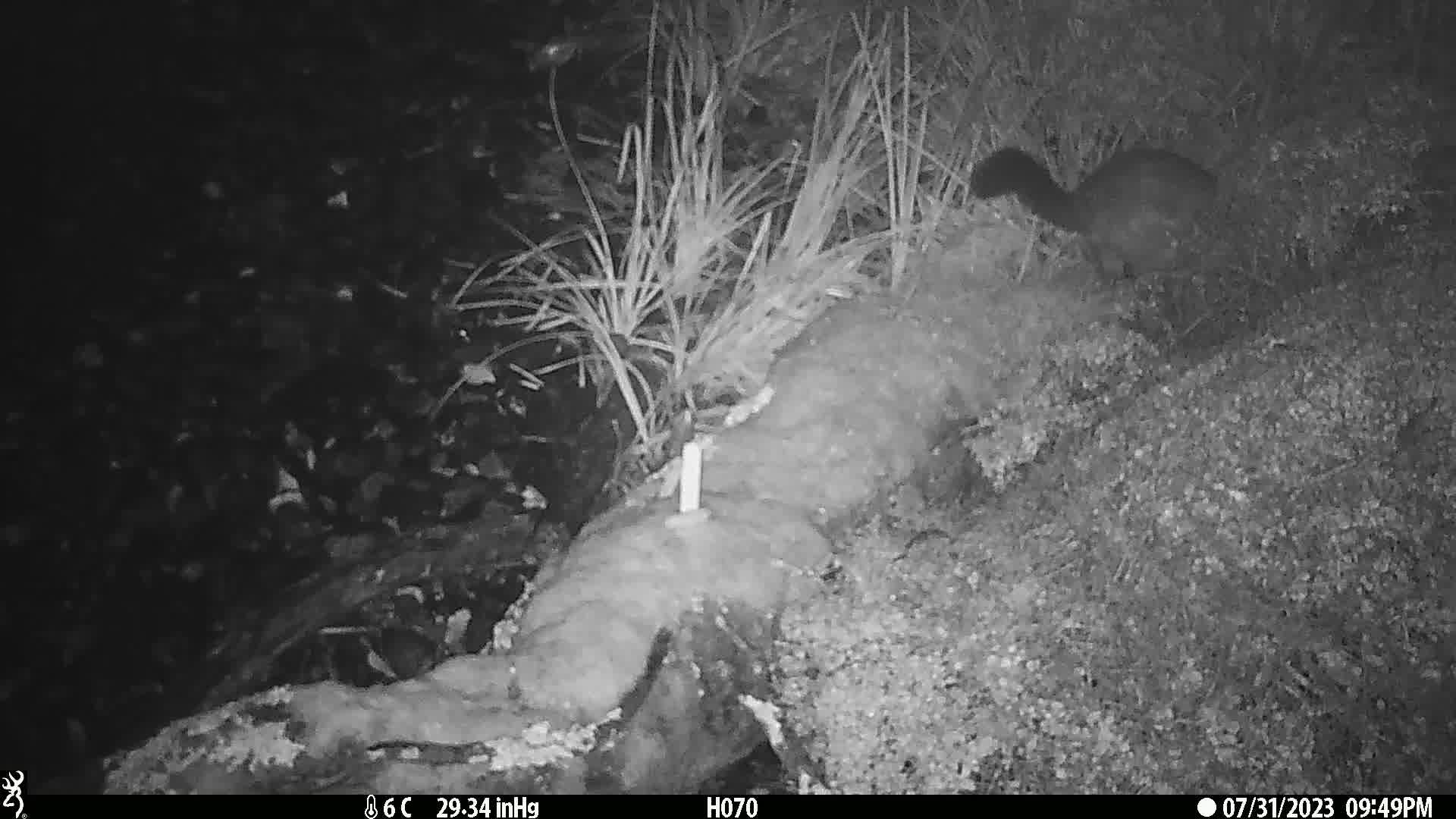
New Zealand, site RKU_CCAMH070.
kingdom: Animalia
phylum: Chordata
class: Mammalia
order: Diprotodontia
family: Phalangeridae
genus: Trichosurus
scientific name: Trichosurus vulpecula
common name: common brushtail possum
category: possum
Possum (common brushtail possum) (Trichosurus vulpecula).